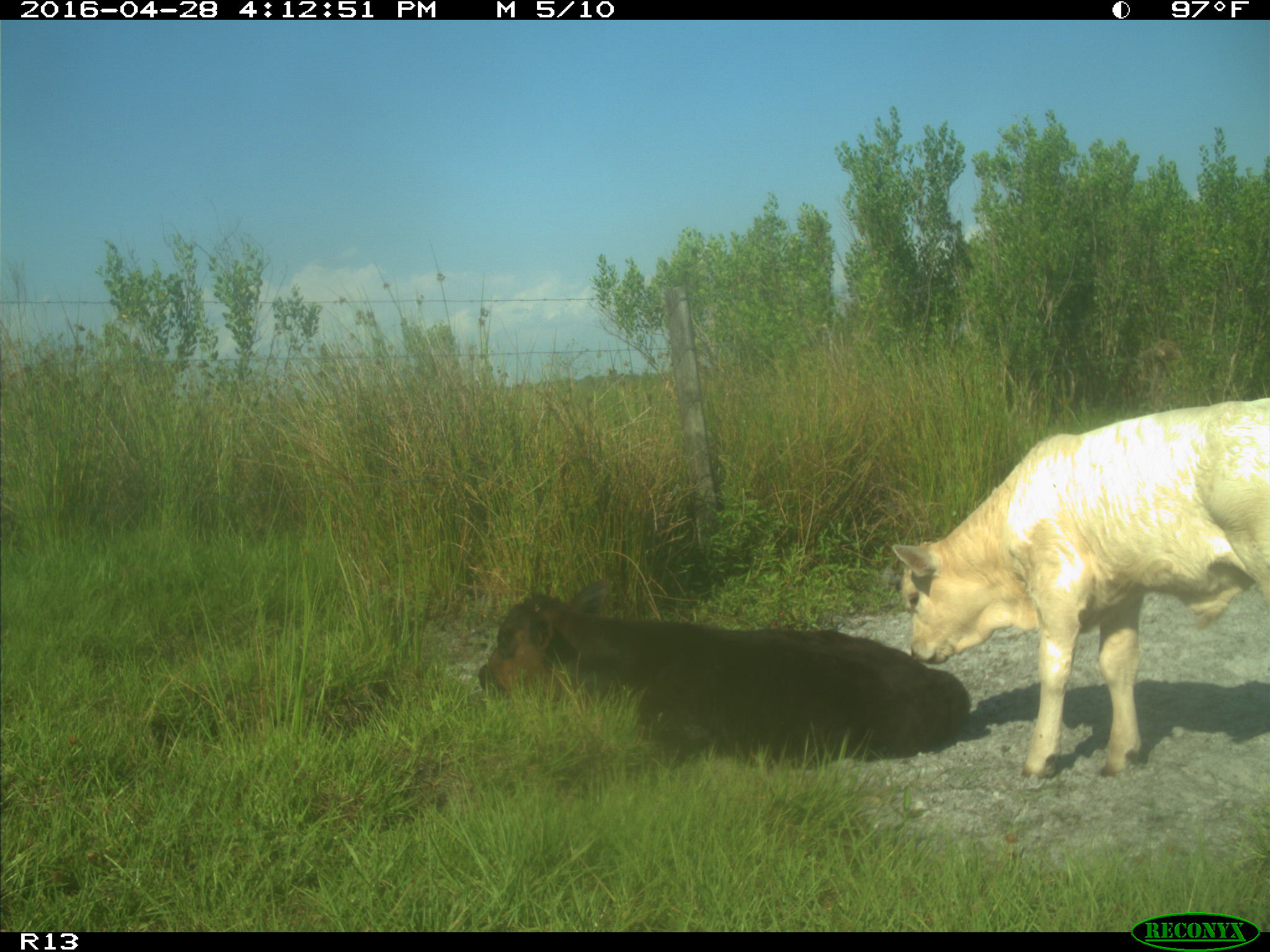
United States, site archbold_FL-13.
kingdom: Animalia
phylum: Chordata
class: Mammalia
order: Artiodactyla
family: Bovidae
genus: Bos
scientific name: Bos taurus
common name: domestic cow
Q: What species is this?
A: Bos taurus (domestic cow).